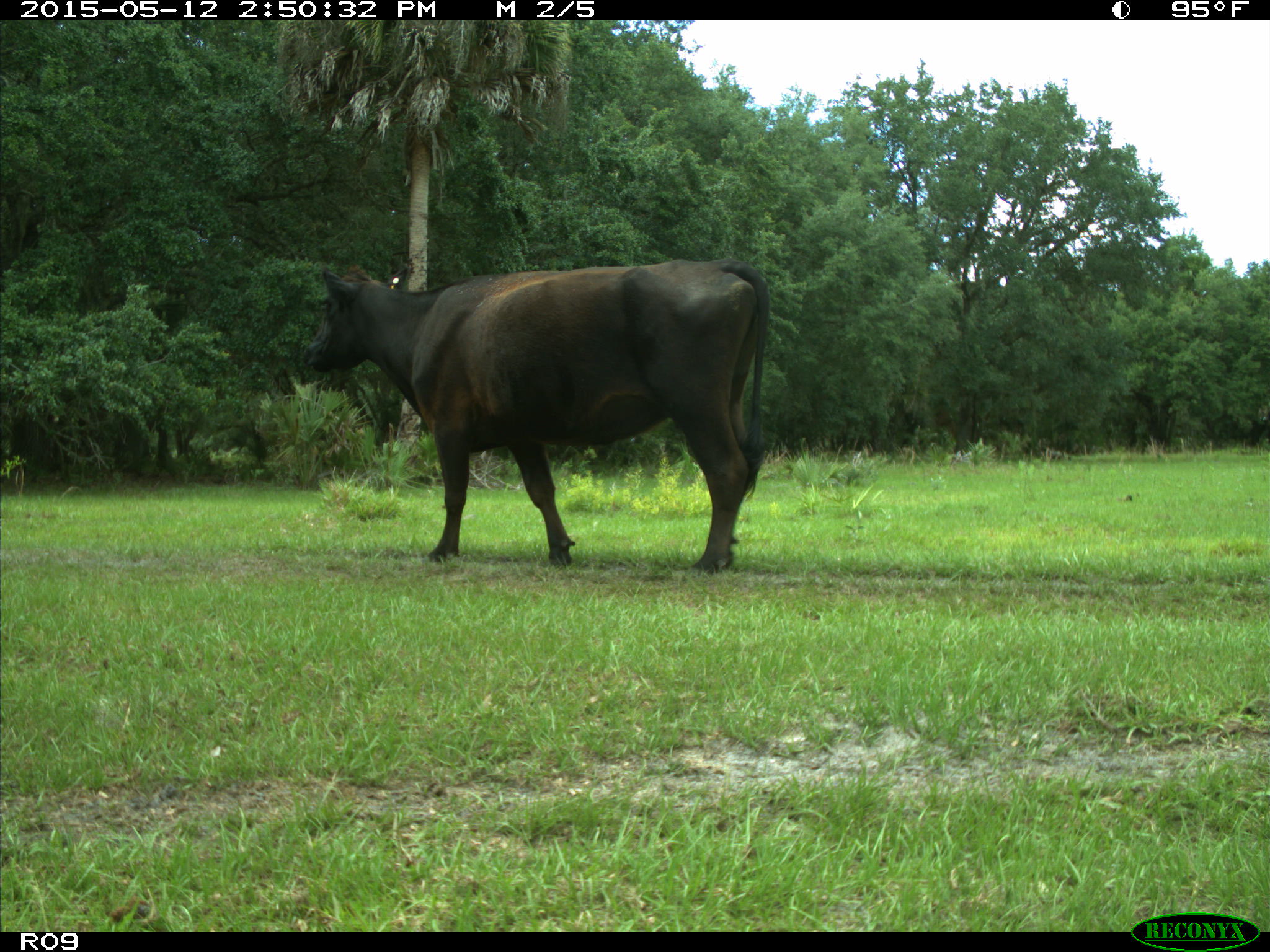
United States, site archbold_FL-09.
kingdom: Animalia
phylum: Chordata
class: Mammalia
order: Artiodactyla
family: Bovidae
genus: Bos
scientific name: Bos taurus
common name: domestic cow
Bos taurus (domestic cow).